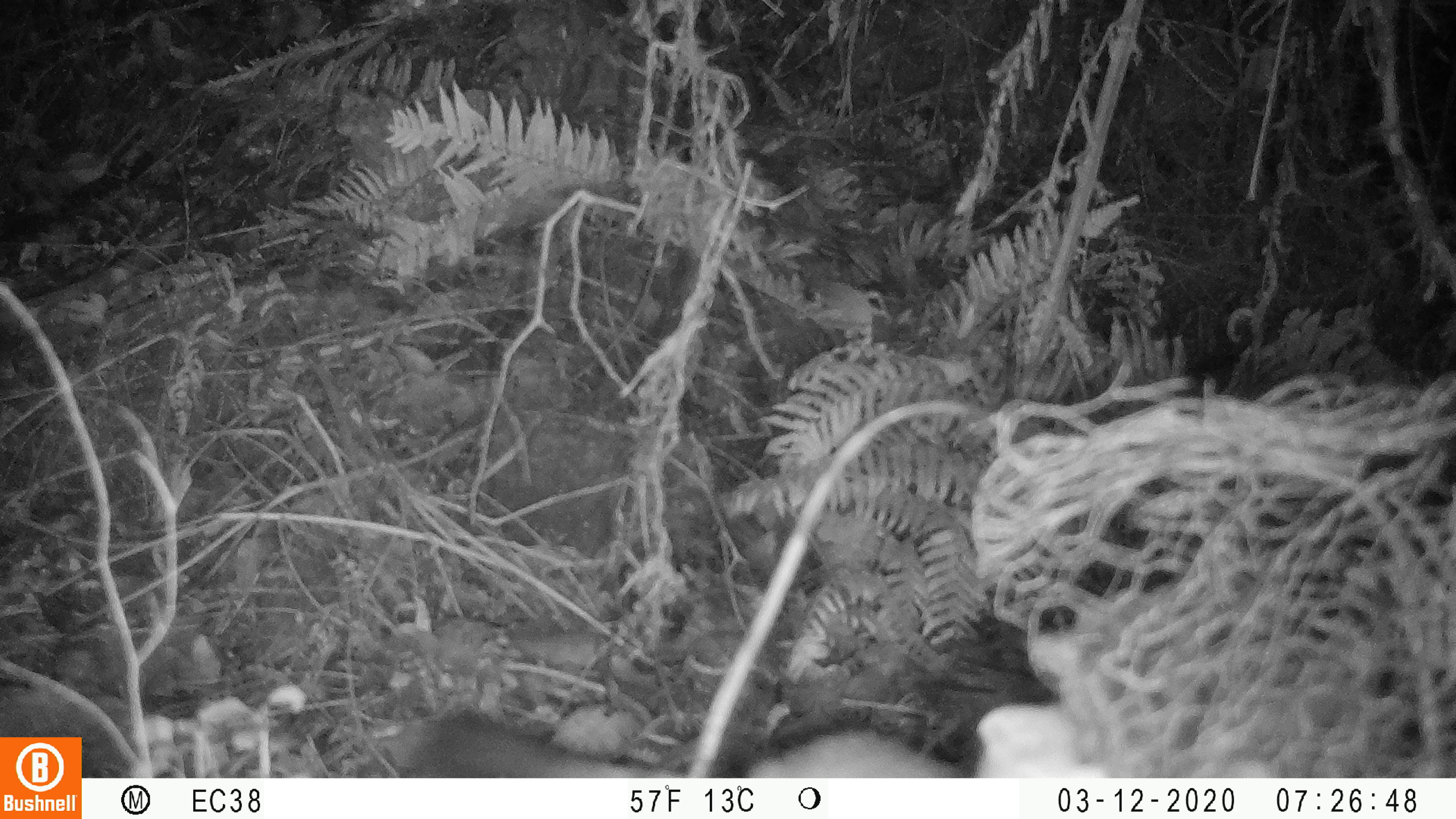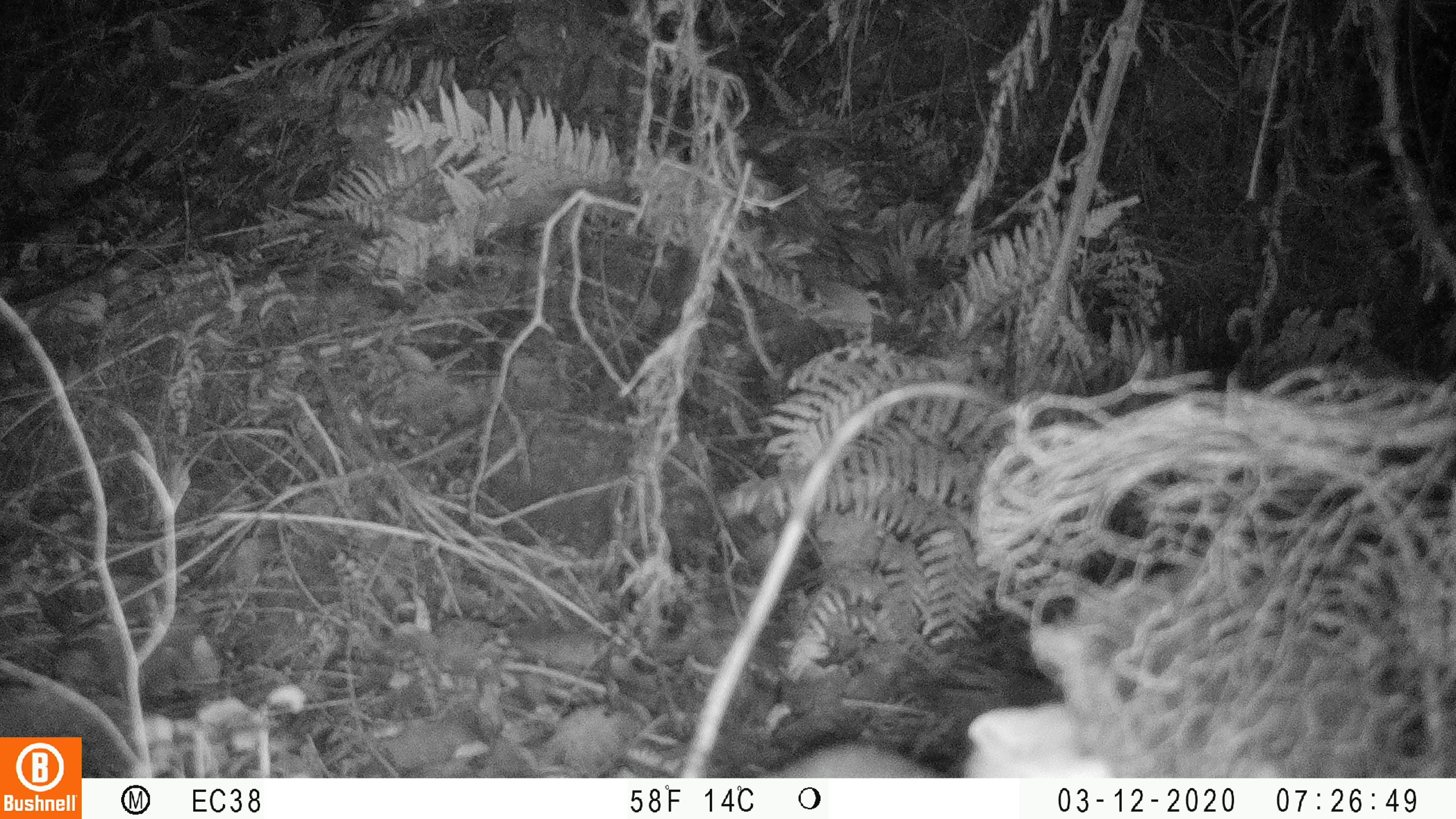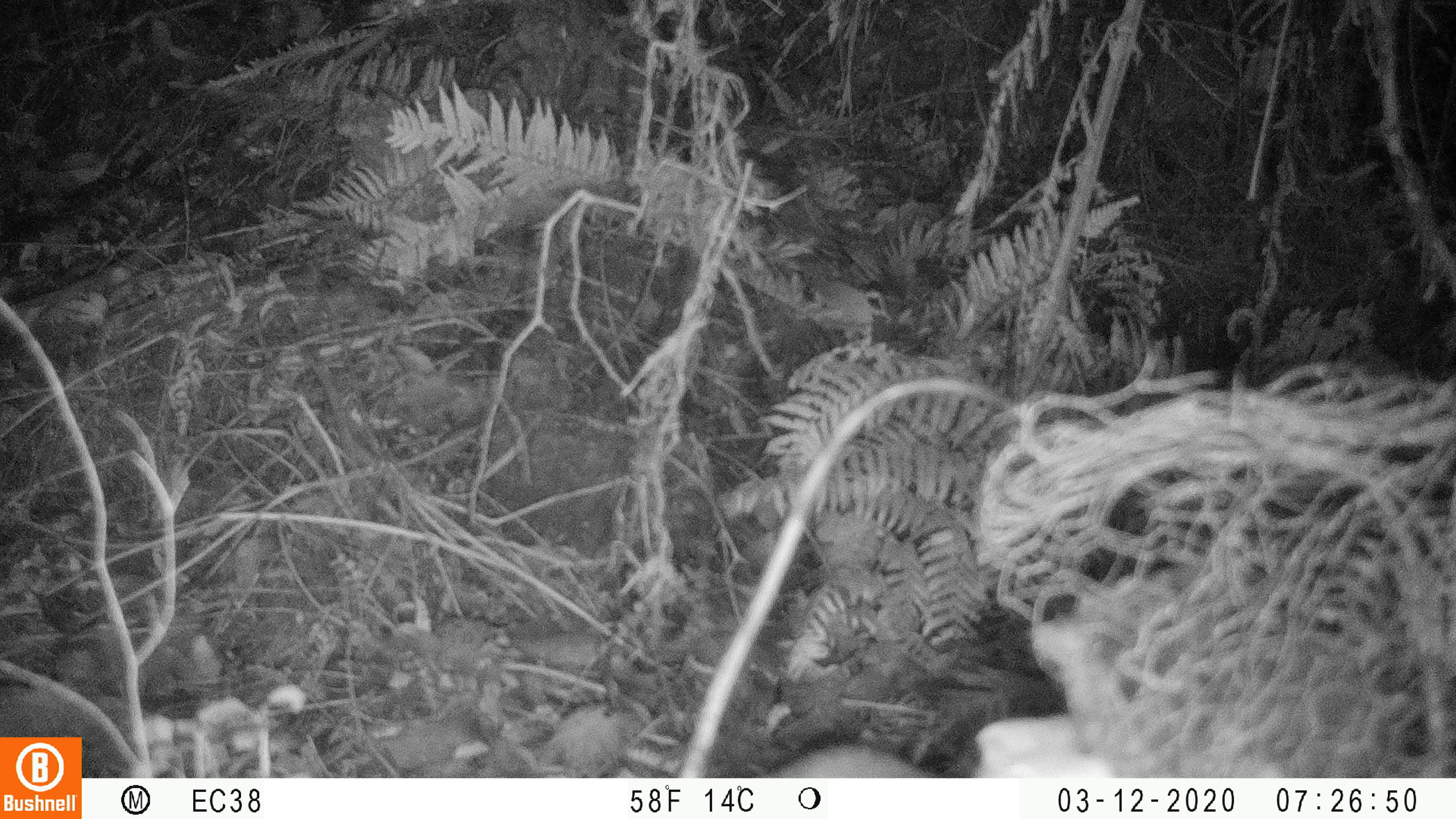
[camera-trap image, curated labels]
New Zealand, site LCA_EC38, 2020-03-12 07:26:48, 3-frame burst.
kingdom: Animalia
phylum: Chordata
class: Mammalia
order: Carnivora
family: Mustelidae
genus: Mustela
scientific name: Mustela erminea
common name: stoat